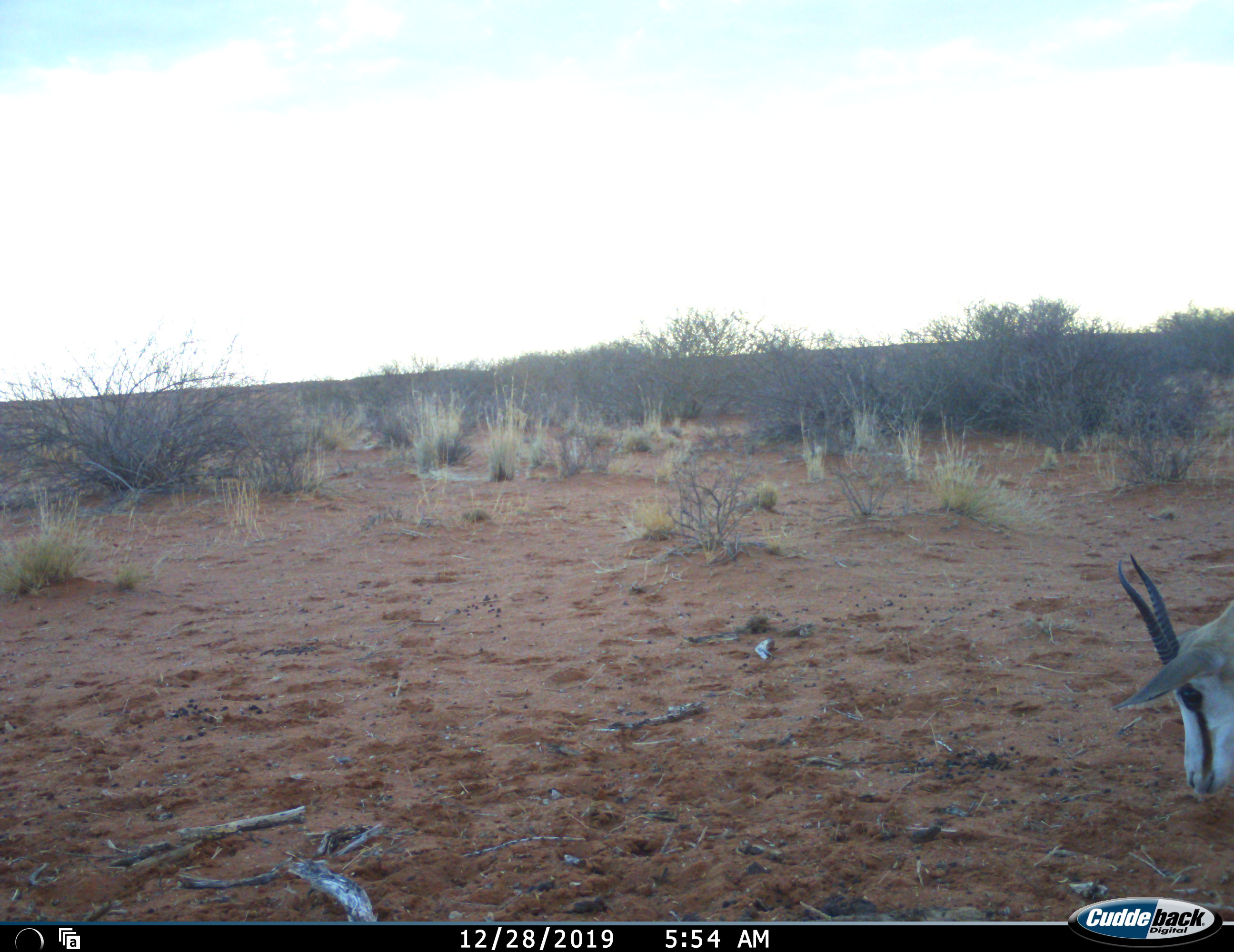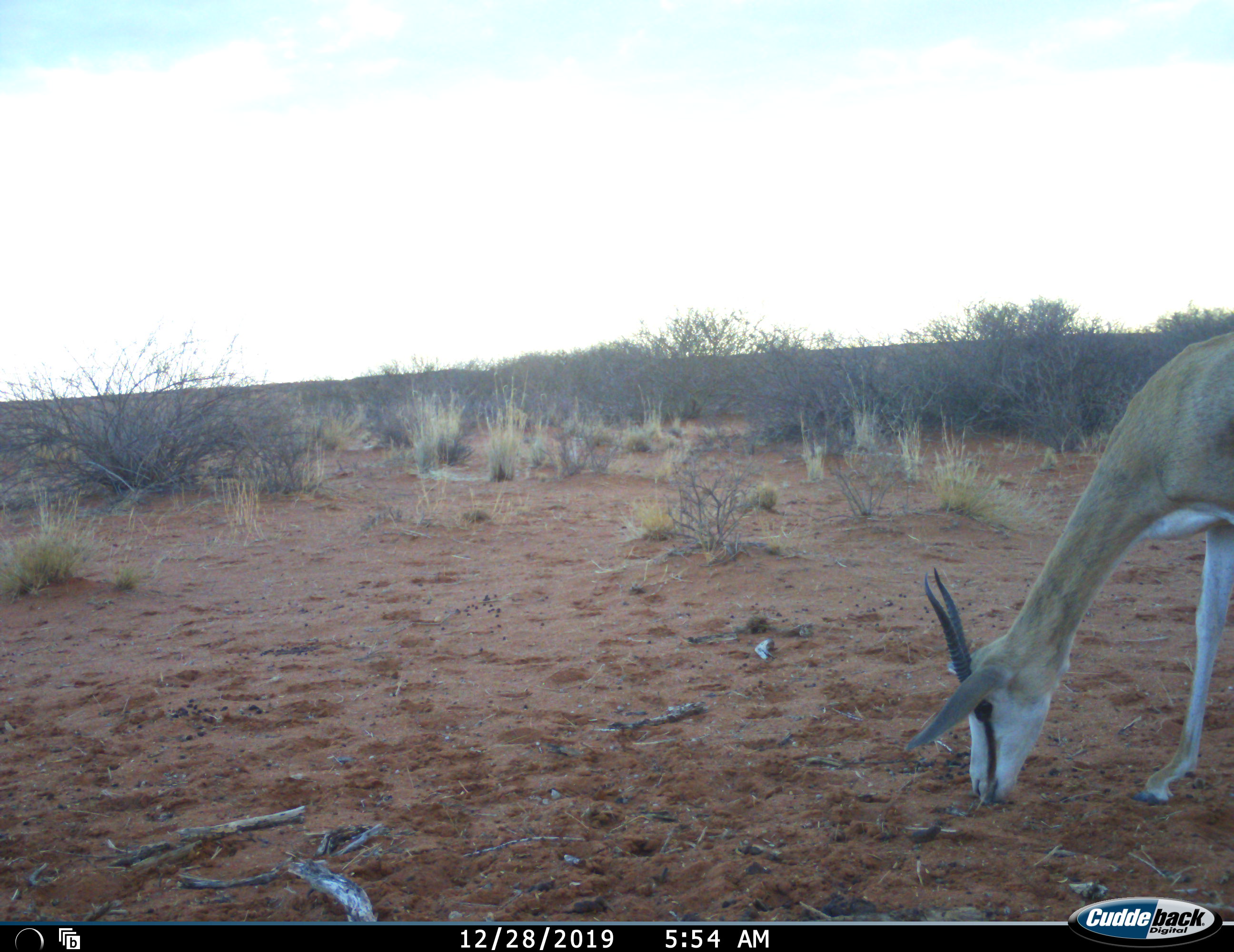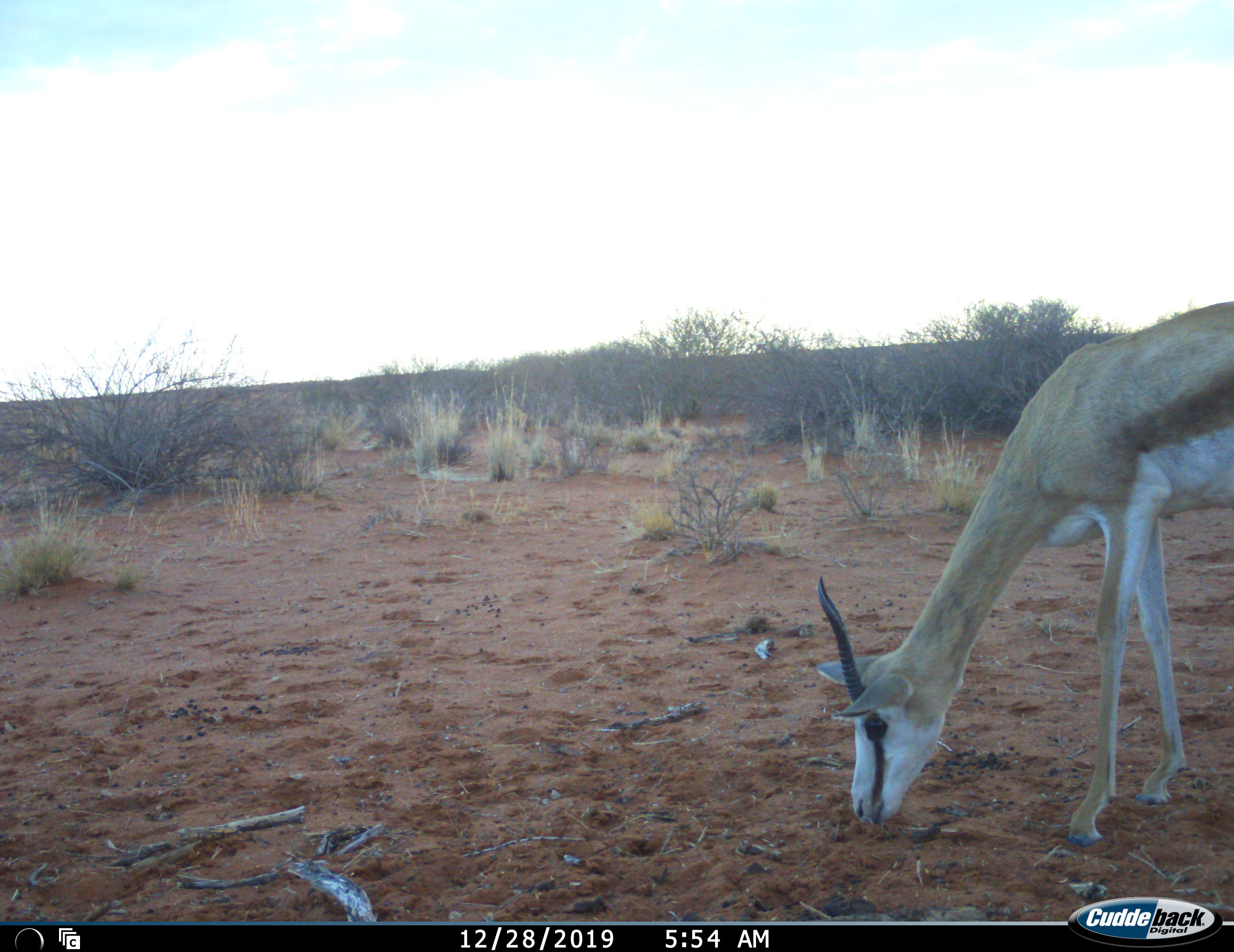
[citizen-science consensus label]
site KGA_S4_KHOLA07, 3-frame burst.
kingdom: Animalia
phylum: Chordata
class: Mammalia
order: Artiodactyla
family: Bovidae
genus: Antidorcas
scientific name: Antidorcas marsupialis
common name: springbok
Springbok (Antidorcas marsupialis), count 1. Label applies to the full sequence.